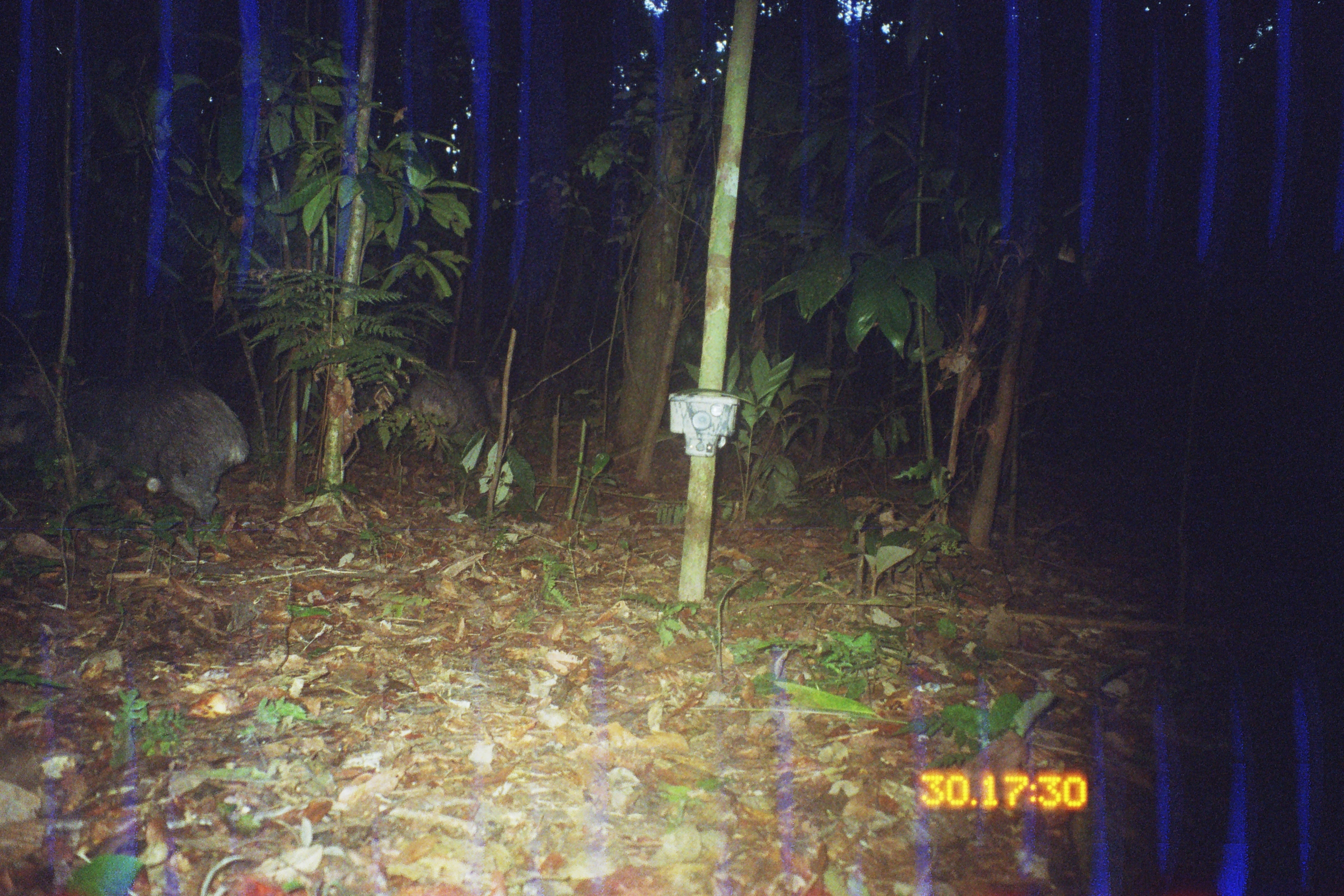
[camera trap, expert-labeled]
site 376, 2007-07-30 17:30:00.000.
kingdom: Animalia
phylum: Chordata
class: Mammalia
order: Artiodactyla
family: Tayassuidae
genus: Tayassu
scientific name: Tayassu pecari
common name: white-lipped peccary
Tayassu pecari (white-lipped peccary).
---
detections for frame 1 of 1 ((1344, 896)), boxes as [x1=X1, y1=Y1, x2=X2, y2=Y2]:
tayassu pecari: [x1=0, y1=365, x2=251, y2=541]; [x1=402, y1=370, x2=505, y2=452]